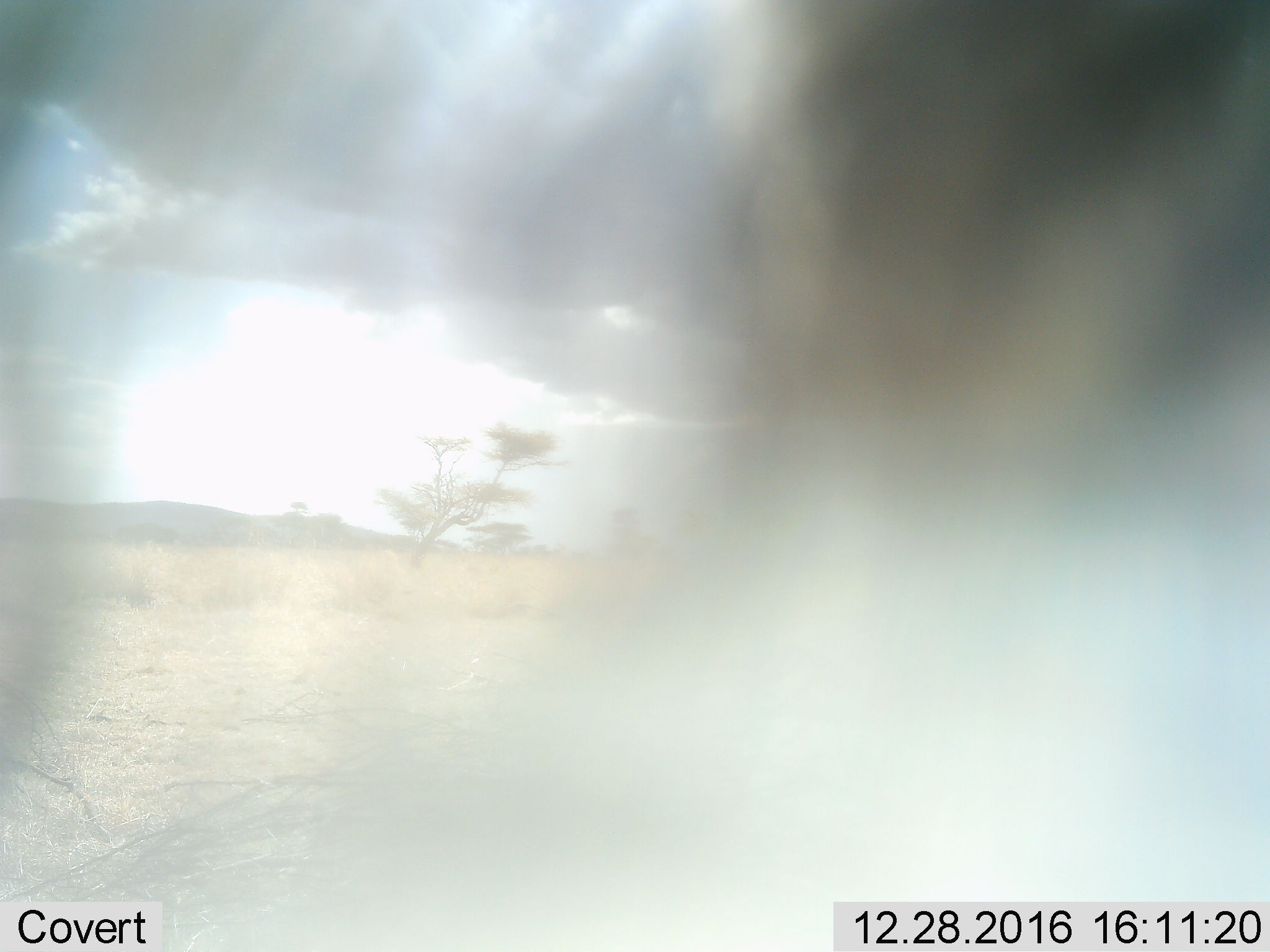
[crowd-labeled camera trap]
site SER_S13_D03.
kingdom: Animalia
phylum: Chordata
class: Mammalia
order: Artiodactyla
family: Bovidae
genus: Connochaetes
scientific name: Connochaetes taurinus taurinus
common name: blue wildebeest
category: wildebeestblue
Wildebeestblue (blue wildebeest) (Connochaetes taurinus taurinus), count 1. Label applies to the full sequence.